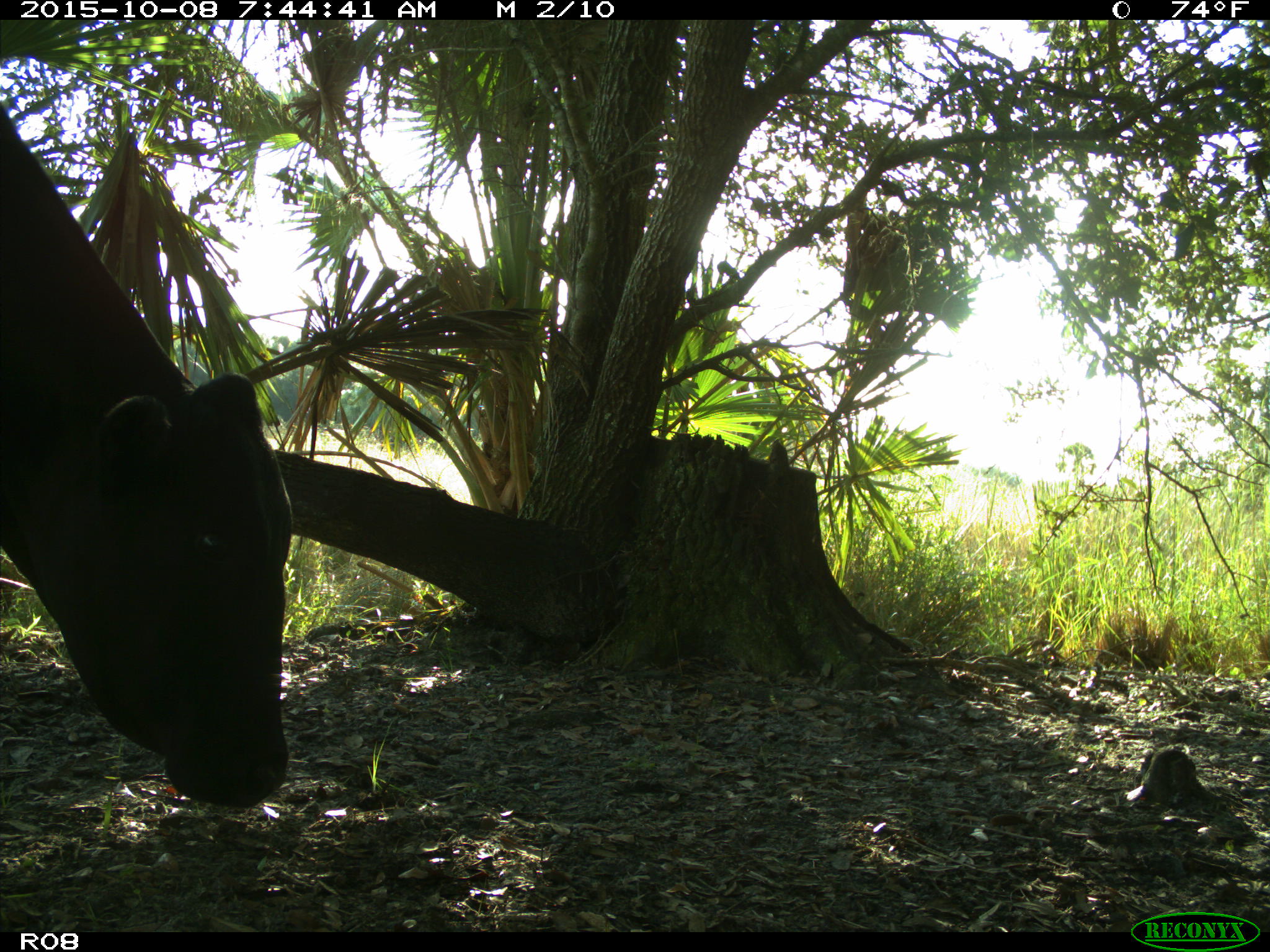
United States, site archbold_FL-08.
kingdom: Animalia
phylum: Chordata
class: Mammalia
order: Artiodactyla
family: Bovidae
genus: Bos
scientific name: Bos taurus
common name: domestic cow